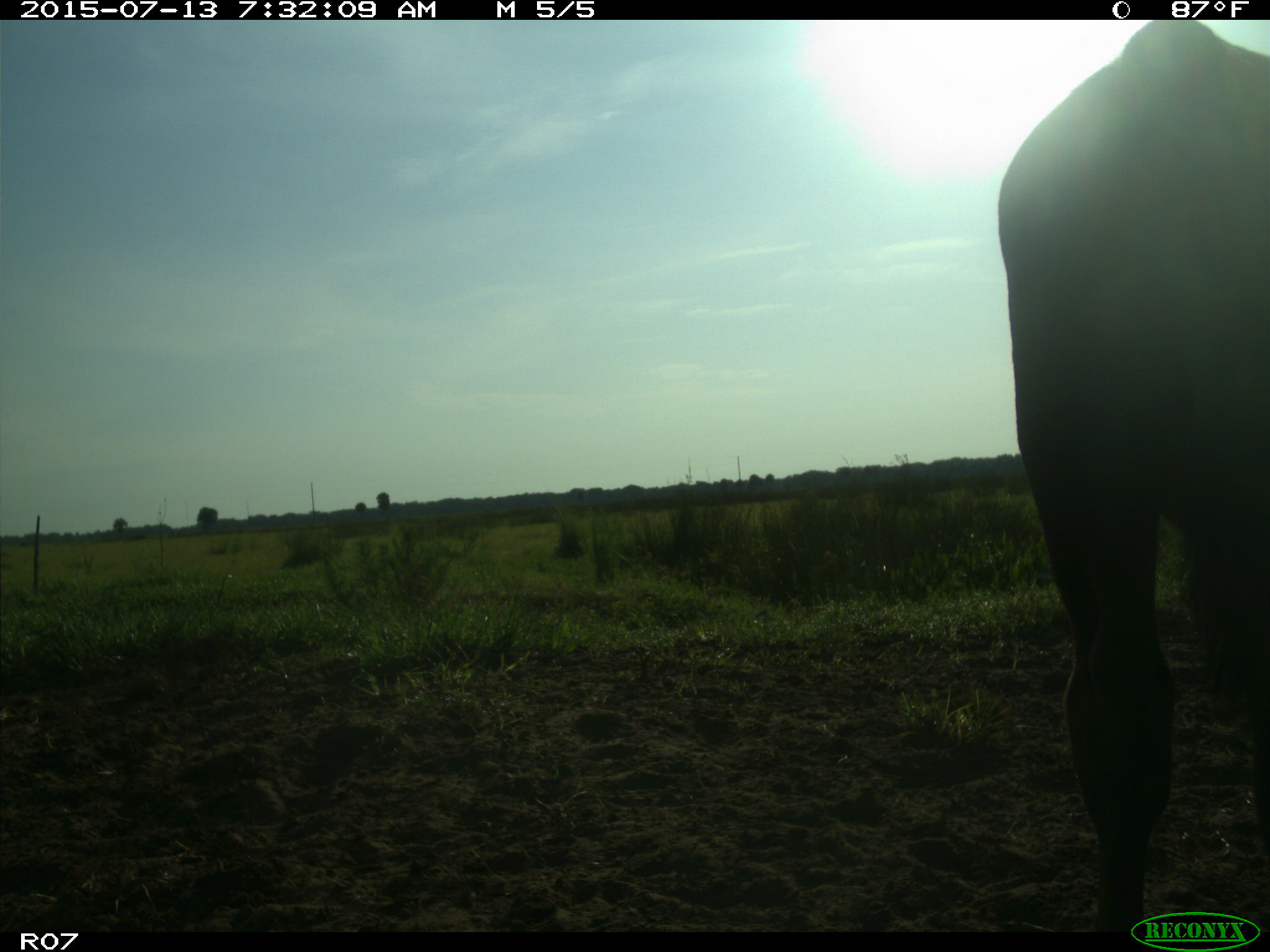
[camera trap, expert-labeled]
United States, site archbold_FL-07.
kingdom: Animalia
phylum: Chordata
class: Mammalia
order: Artiodactyla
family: Bovidae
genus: Bos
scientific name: Bos taurus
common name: domestic cow